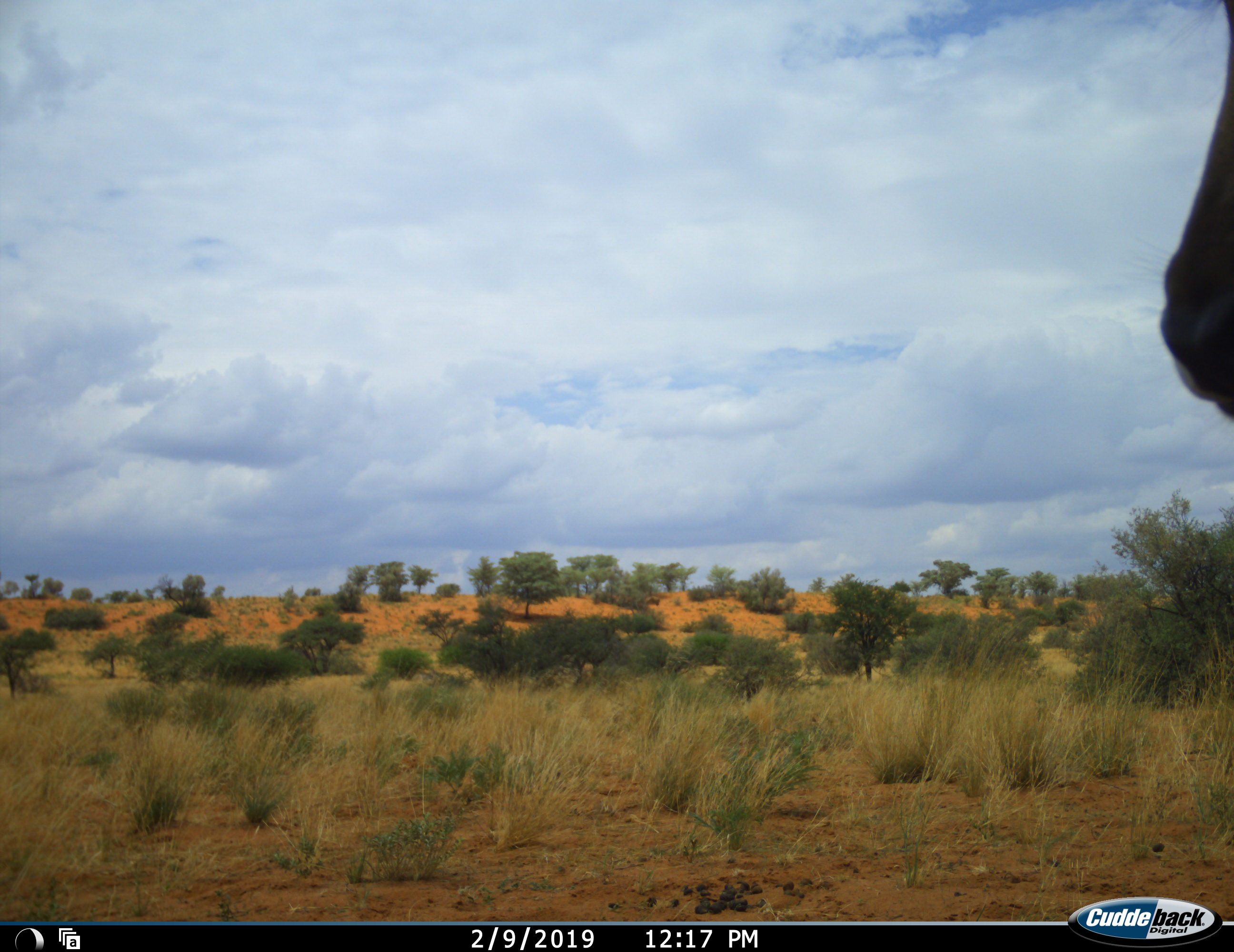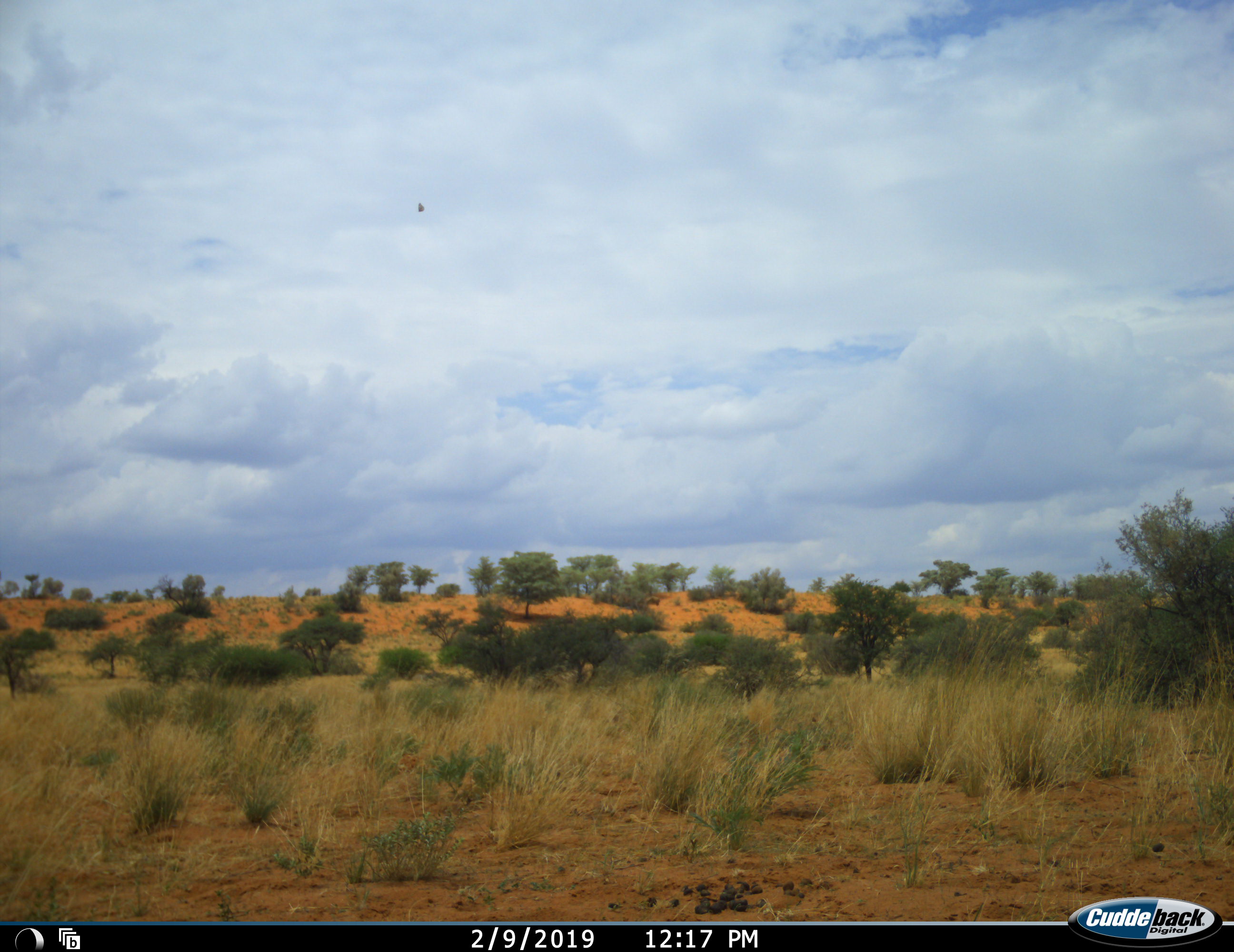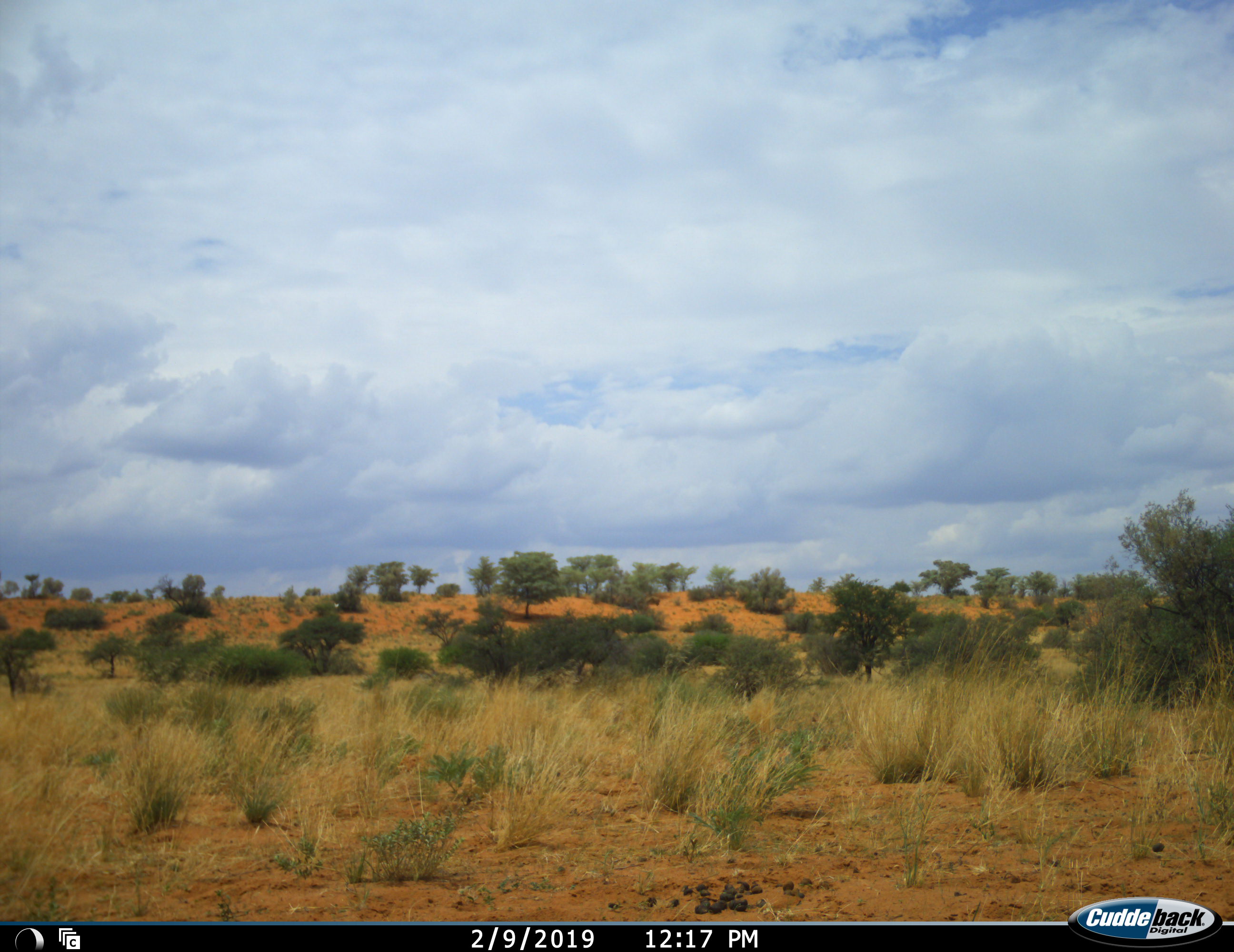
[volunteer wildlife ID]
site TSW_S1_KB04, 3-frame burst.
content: unidentified animal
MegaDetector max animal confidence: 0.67